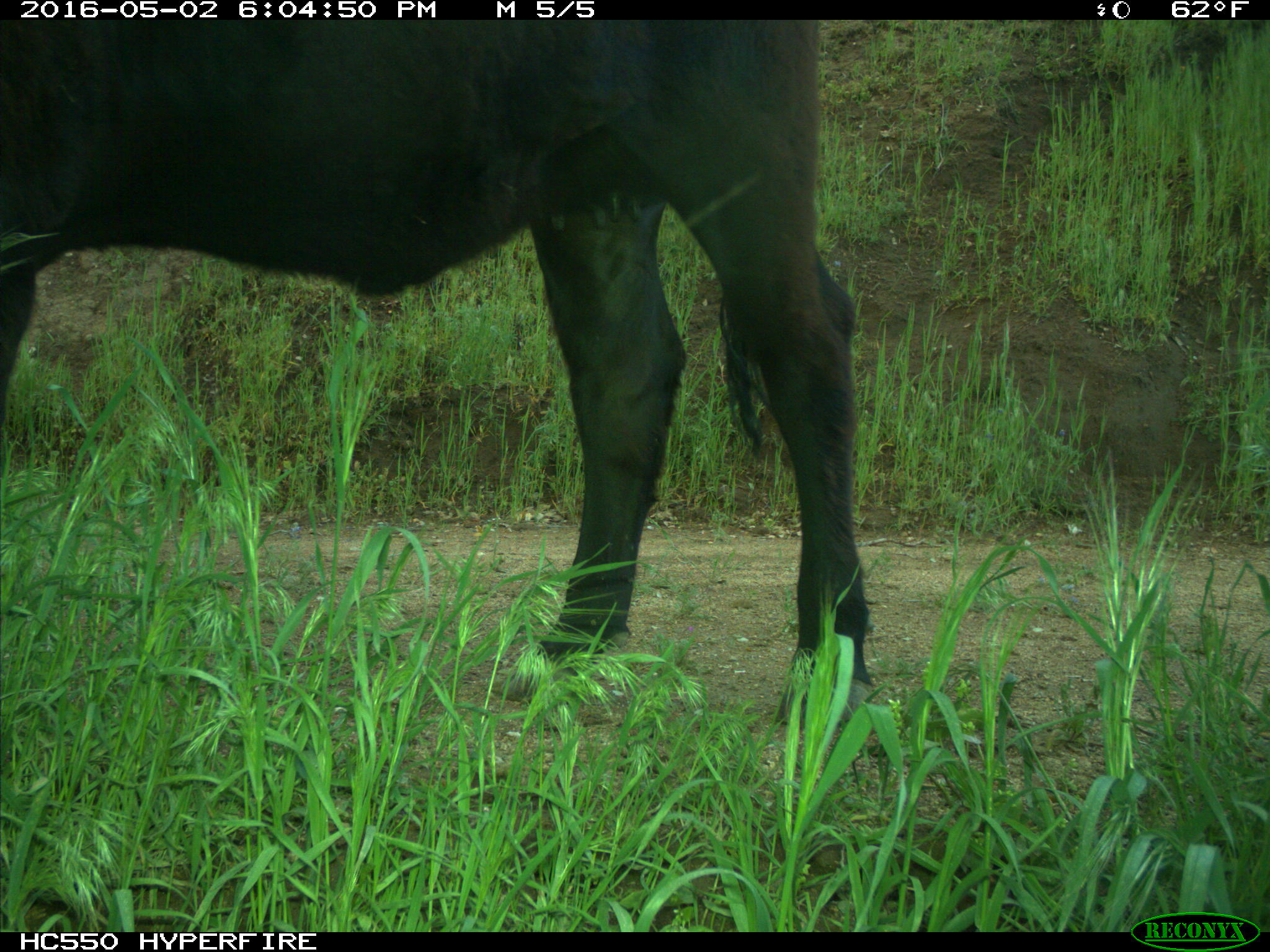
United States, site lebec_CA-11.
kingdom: Animalia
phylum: Chordata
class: Mammalia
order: Artiodactyla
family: Bovidae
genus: Bos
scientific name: Bos taurus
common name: domestic cow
Bos taurus (domestic cow).